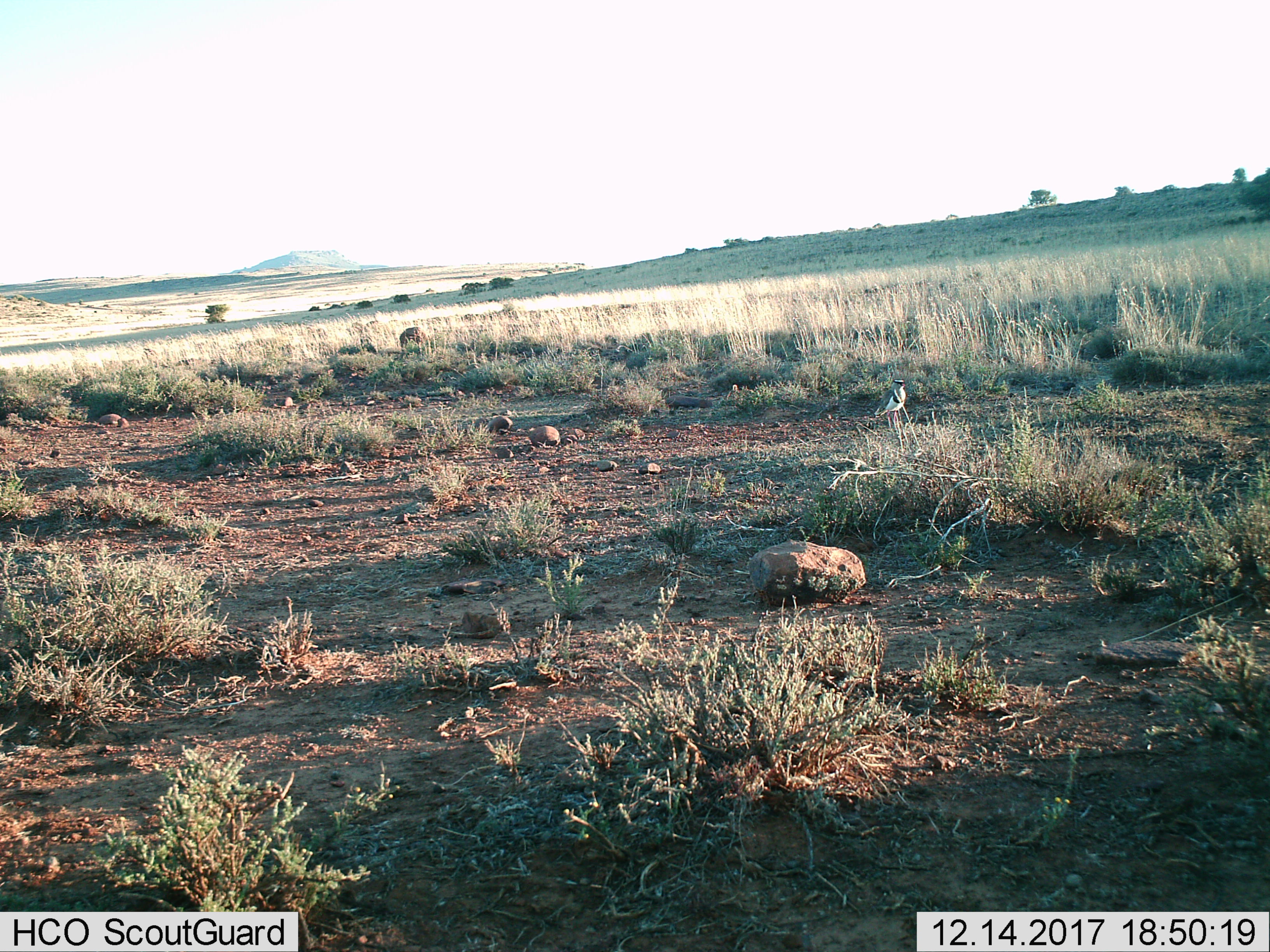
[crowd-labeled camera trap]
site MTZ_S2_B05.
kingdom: Animalia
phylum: Chordata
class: Aves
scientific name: Aves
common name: bird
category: birdother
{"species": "birdother (bird) (Aves)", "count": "1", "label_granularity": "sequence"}